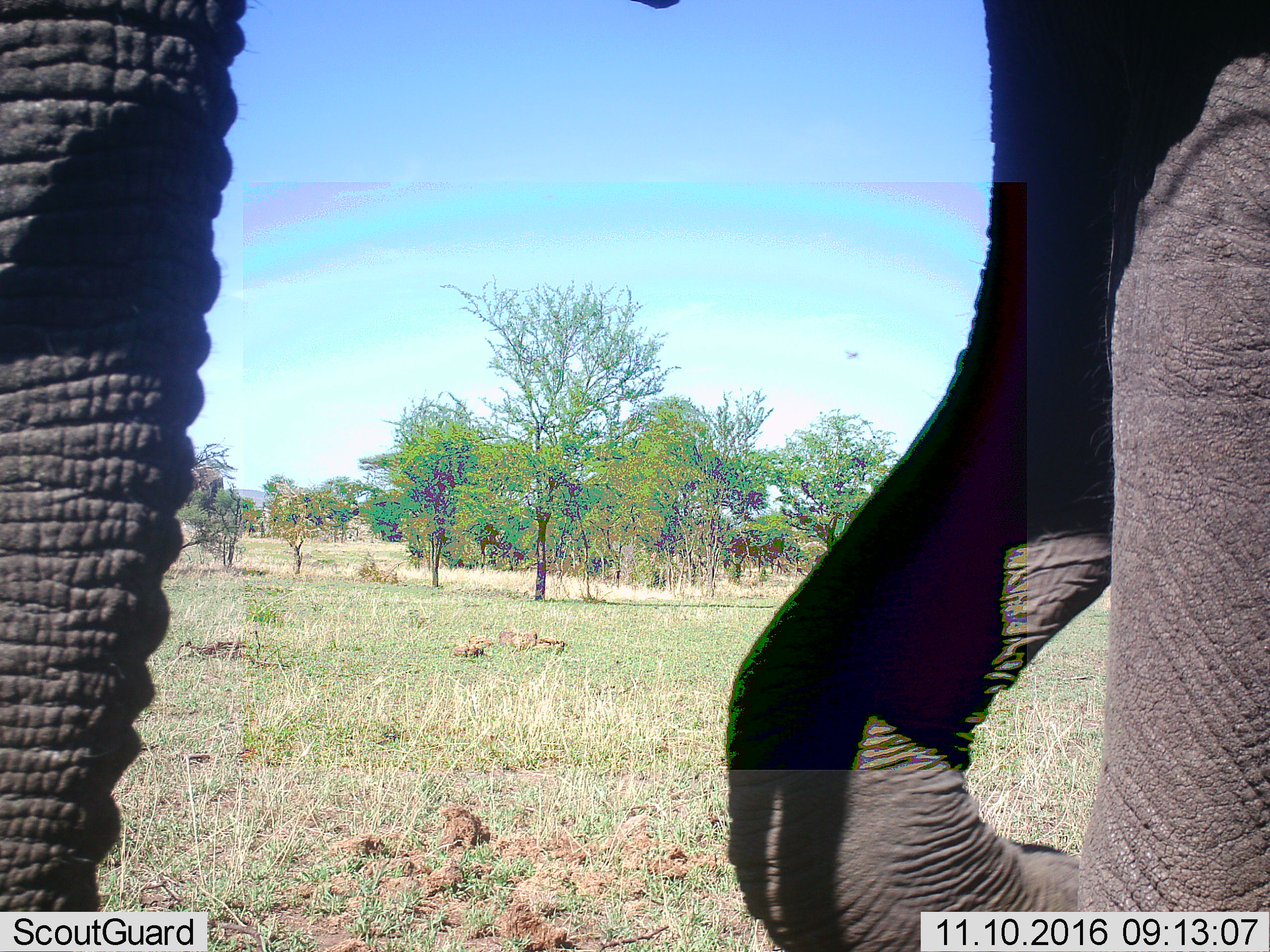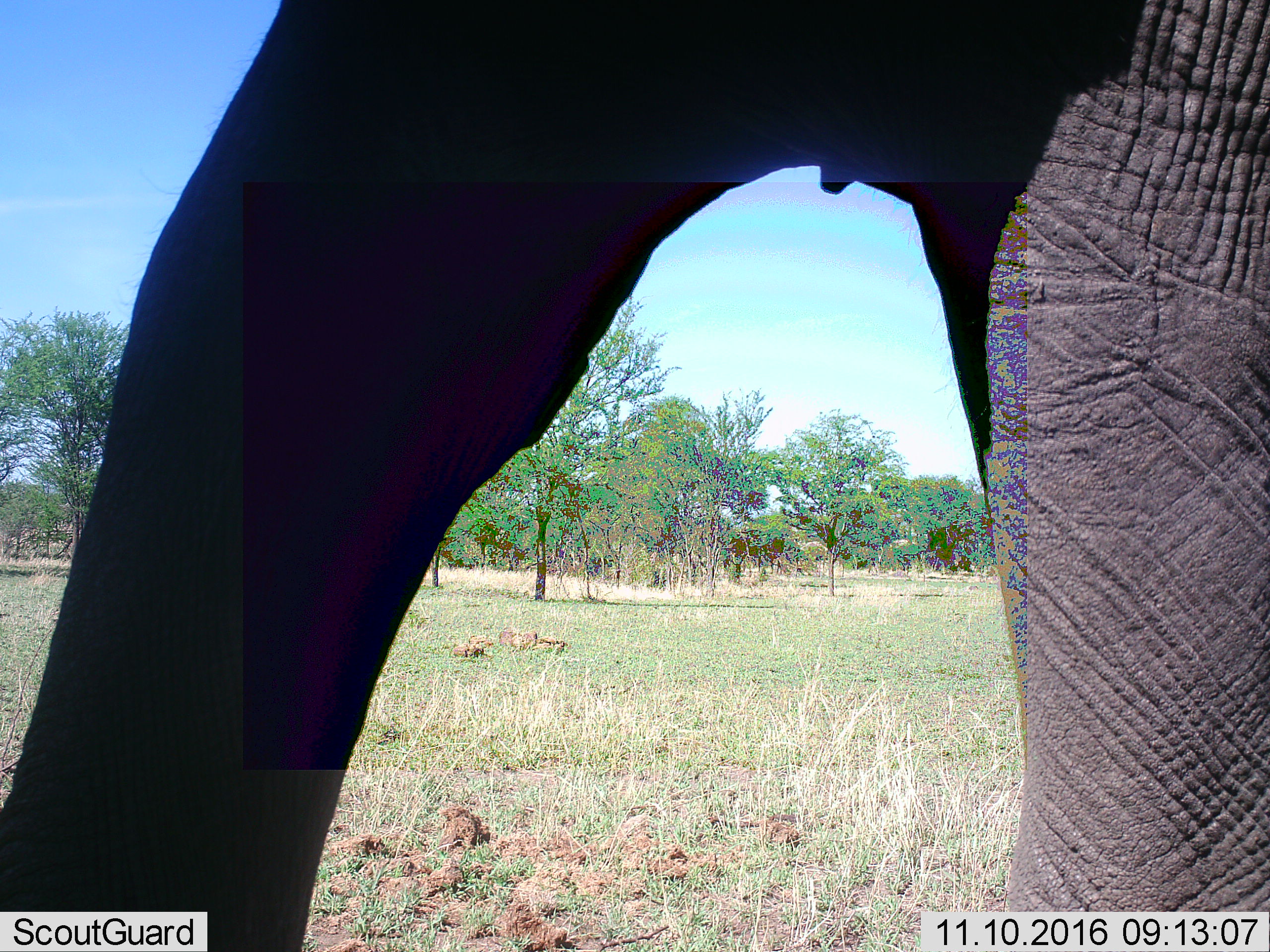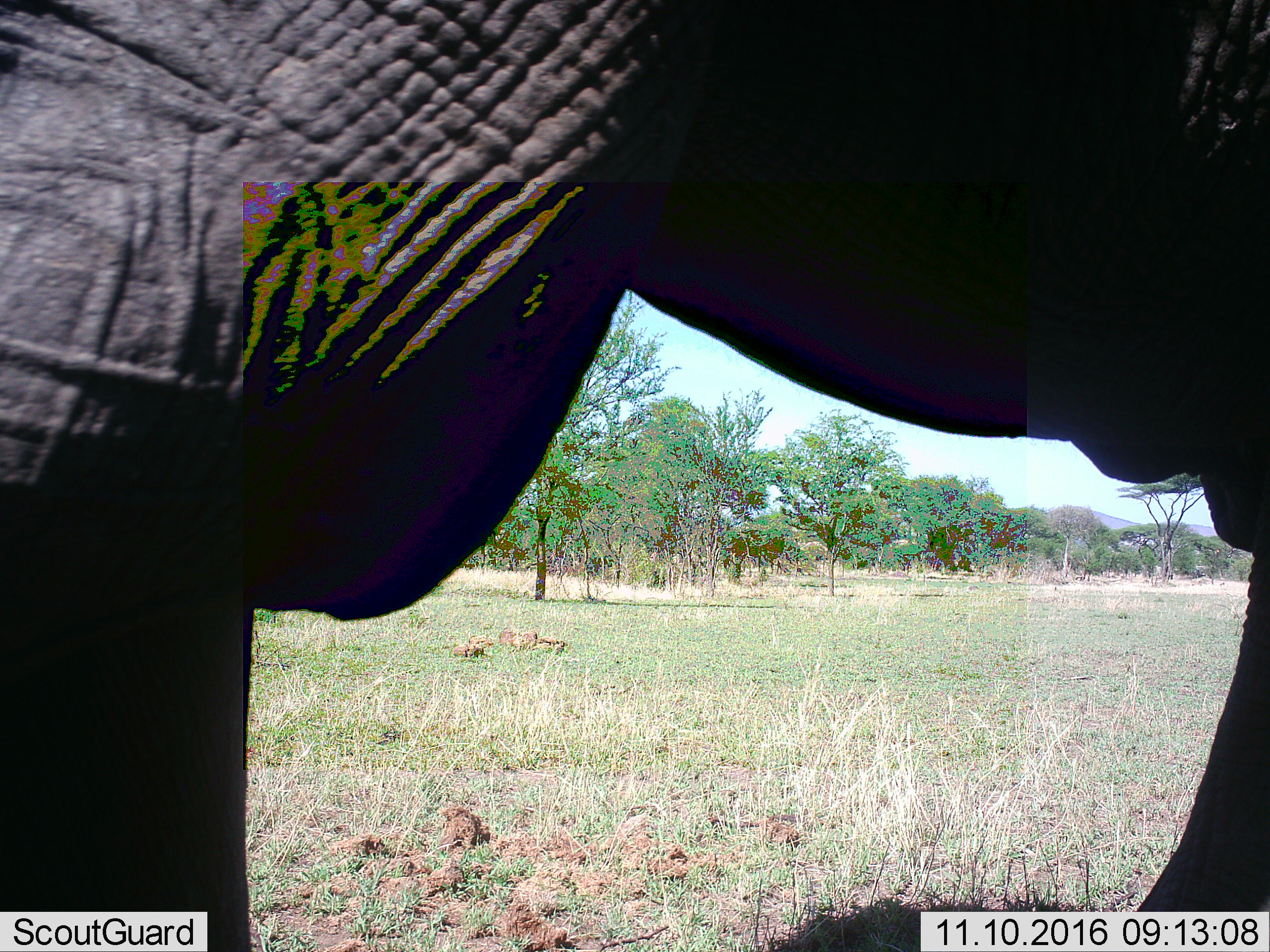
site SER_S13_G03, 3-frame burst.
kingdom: Animalia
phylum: Chordata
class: Mammalia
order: Proboscidea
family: Elephantidae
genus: Loxodonta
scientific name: Loxodonta africana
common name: african bush elephant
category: elephant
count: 1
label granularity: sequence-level